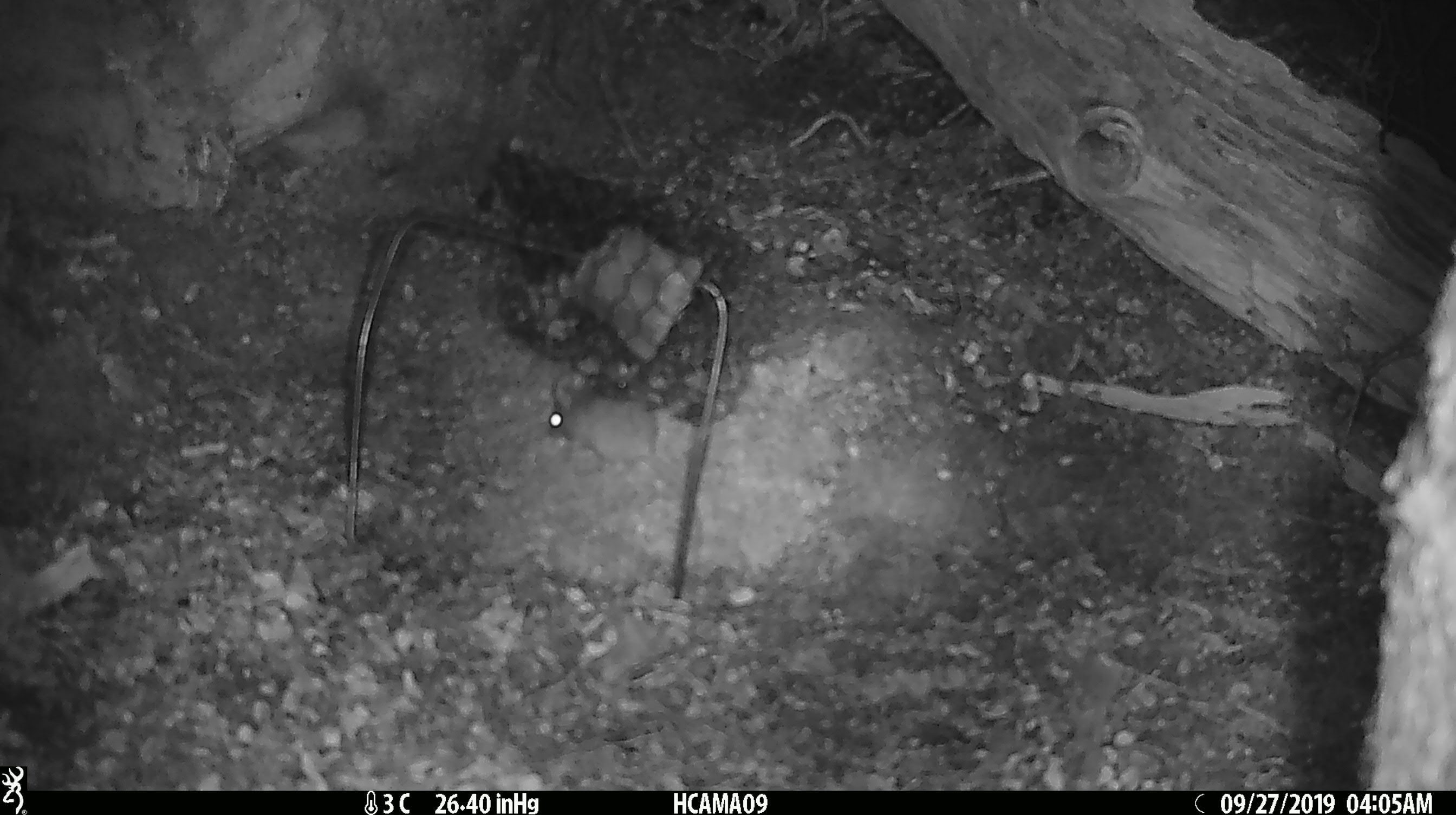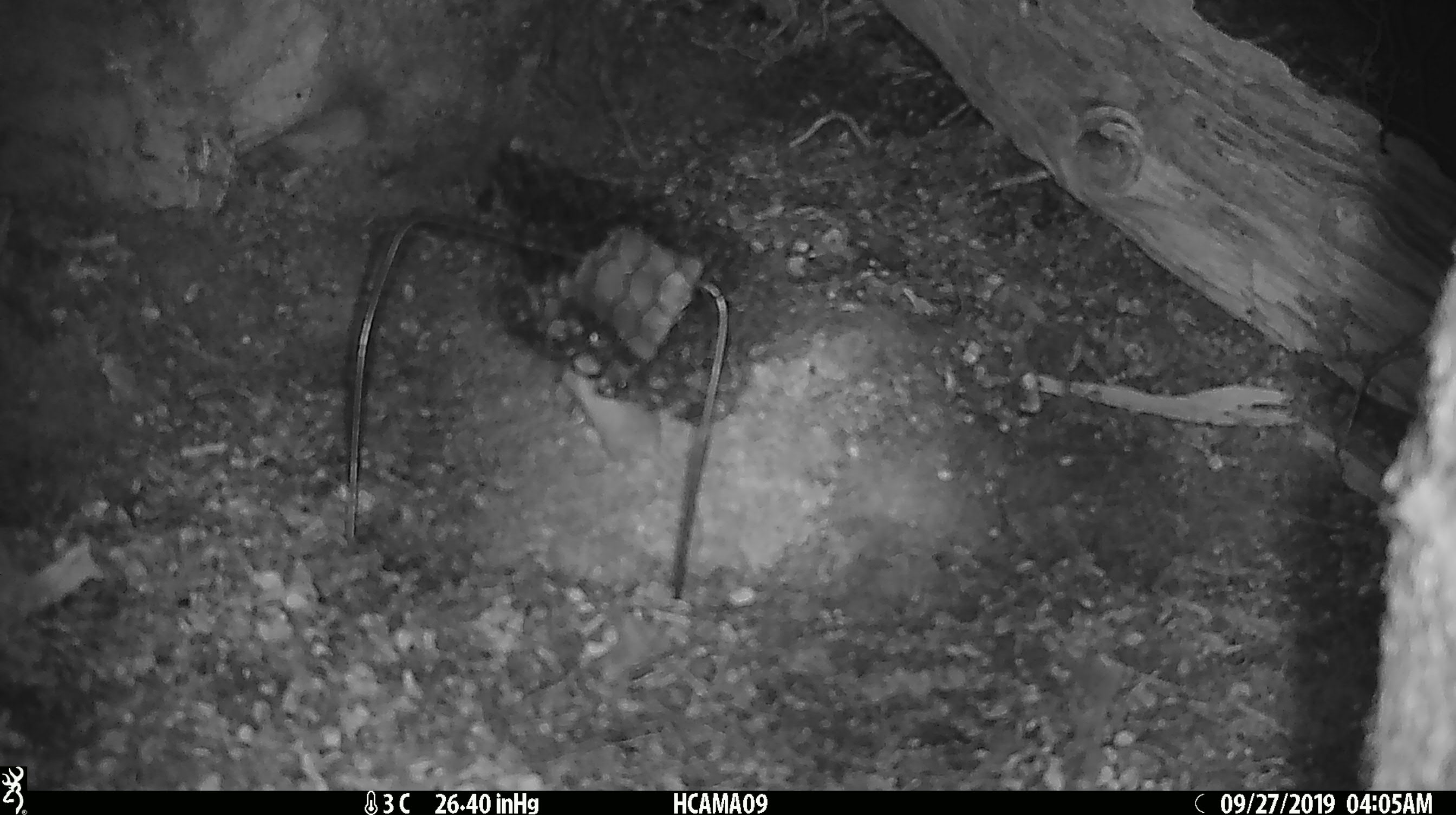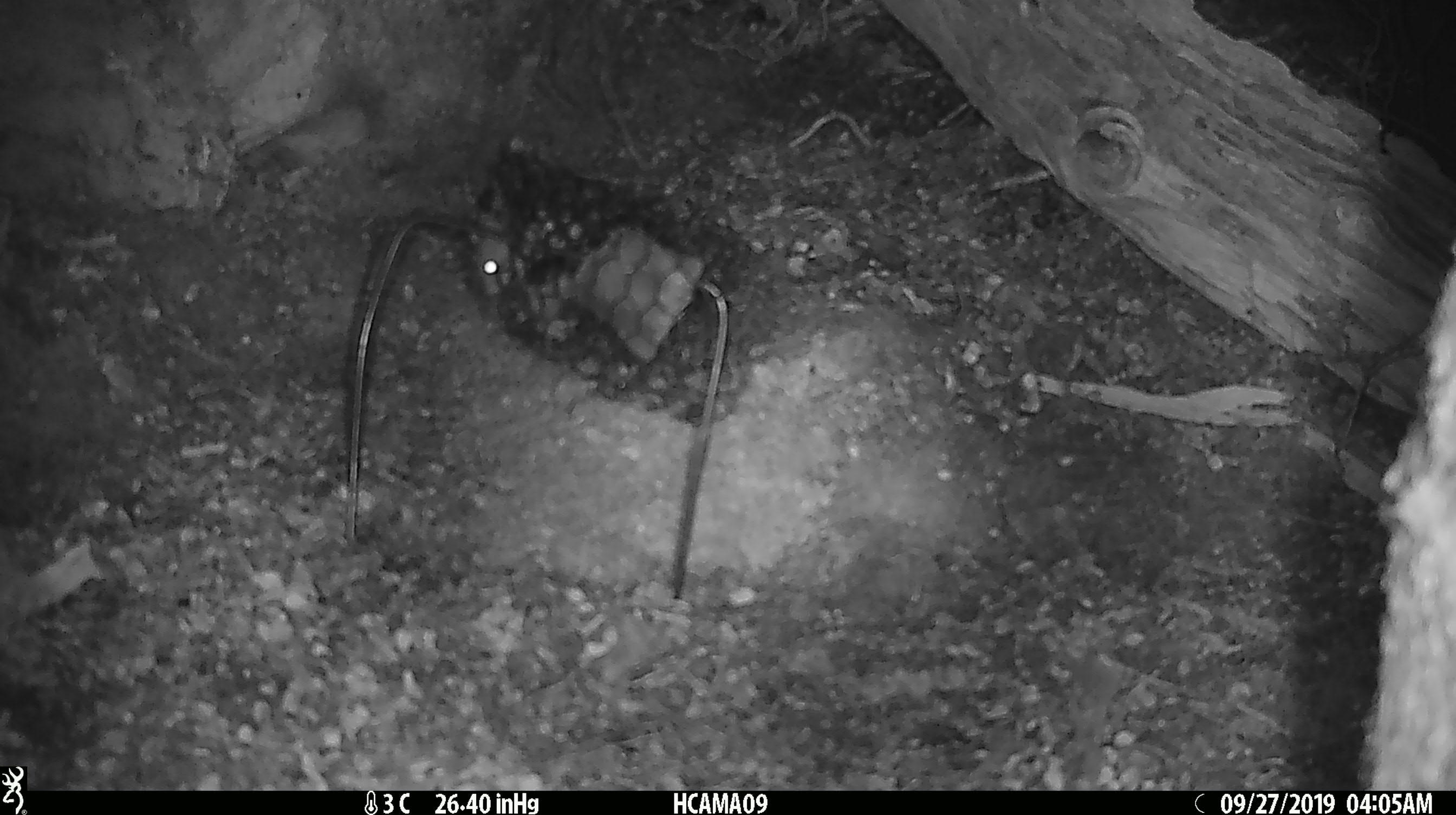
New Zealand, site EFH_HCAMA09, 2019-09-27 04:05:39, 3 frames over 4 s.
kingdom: Animalia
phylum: Chordata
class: Mammalia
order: Rodentia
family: Muridae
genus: Mus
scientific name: Mus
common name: mouse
Mouse (Mus).